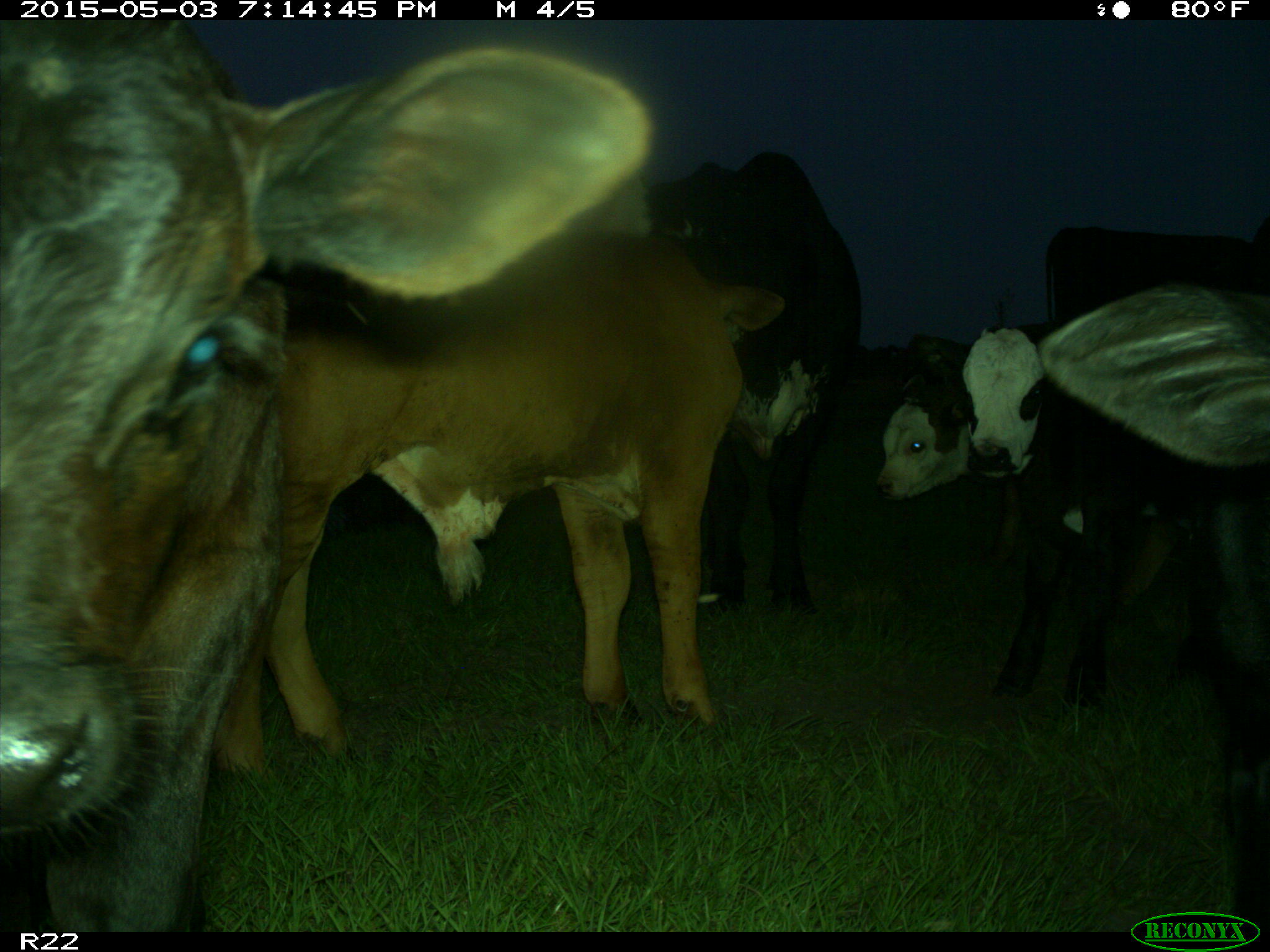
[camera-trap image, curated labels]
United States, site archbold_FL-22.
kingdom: Animalia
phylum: Chordata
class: Mammalia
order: Artiodactyla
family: Bovidae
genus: Bos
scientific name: Bos taurus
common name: domestic cow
Bos taurus (domestic cow).